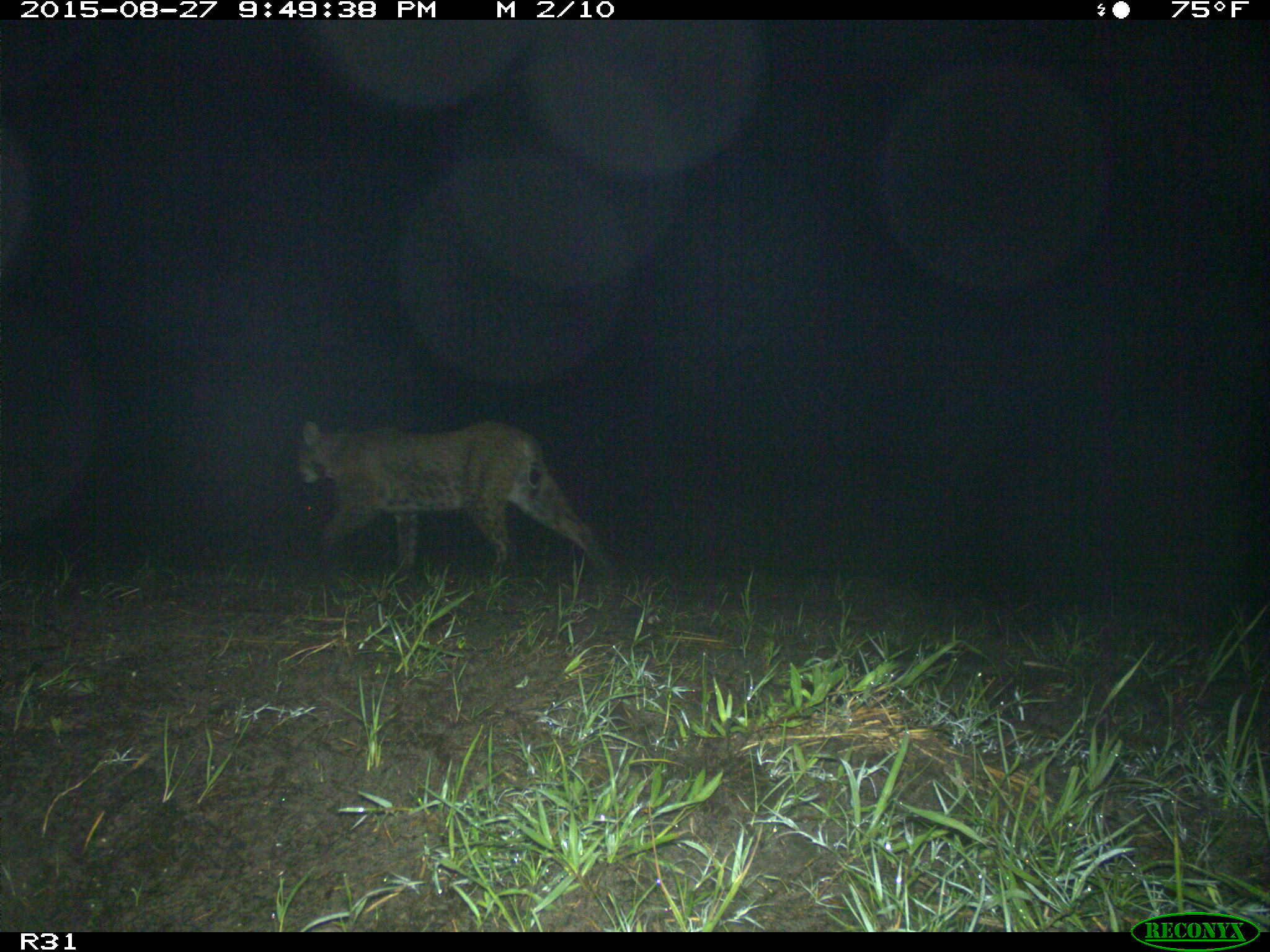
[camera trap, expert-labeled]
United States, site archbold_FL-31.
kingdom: Animalia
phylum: Chordata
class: Mammalia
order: Carnivora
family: Felidae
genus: Lynx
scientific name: Lynx rufus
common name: bobcat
Lynx rufus (bobcat).